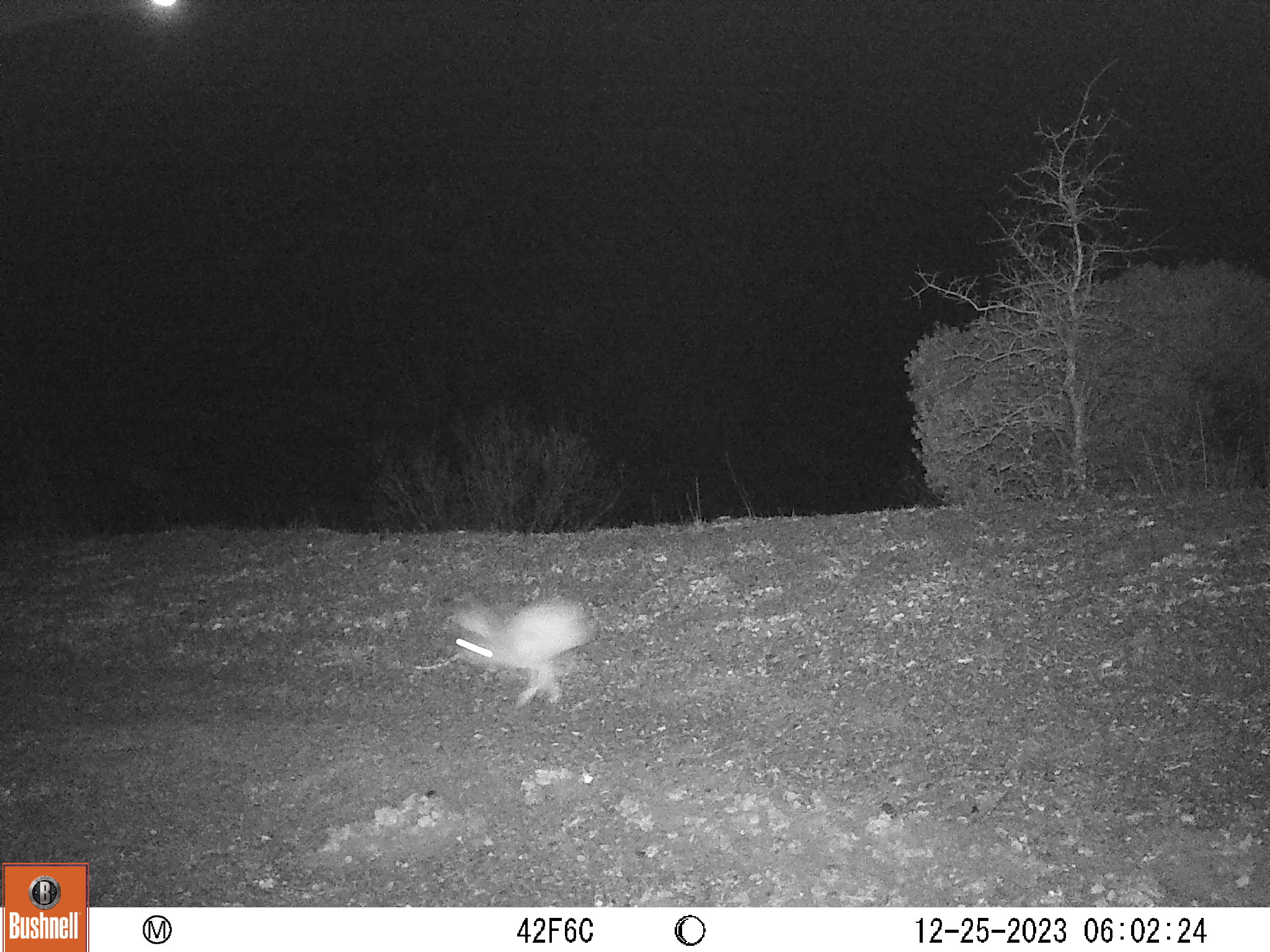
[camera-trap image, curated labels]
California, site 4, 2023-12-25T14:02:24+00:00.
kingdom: Animalia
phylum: Chordata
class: Mammalia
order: Lagomorpha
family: Leporidae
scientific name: Leporidae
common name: rabbit